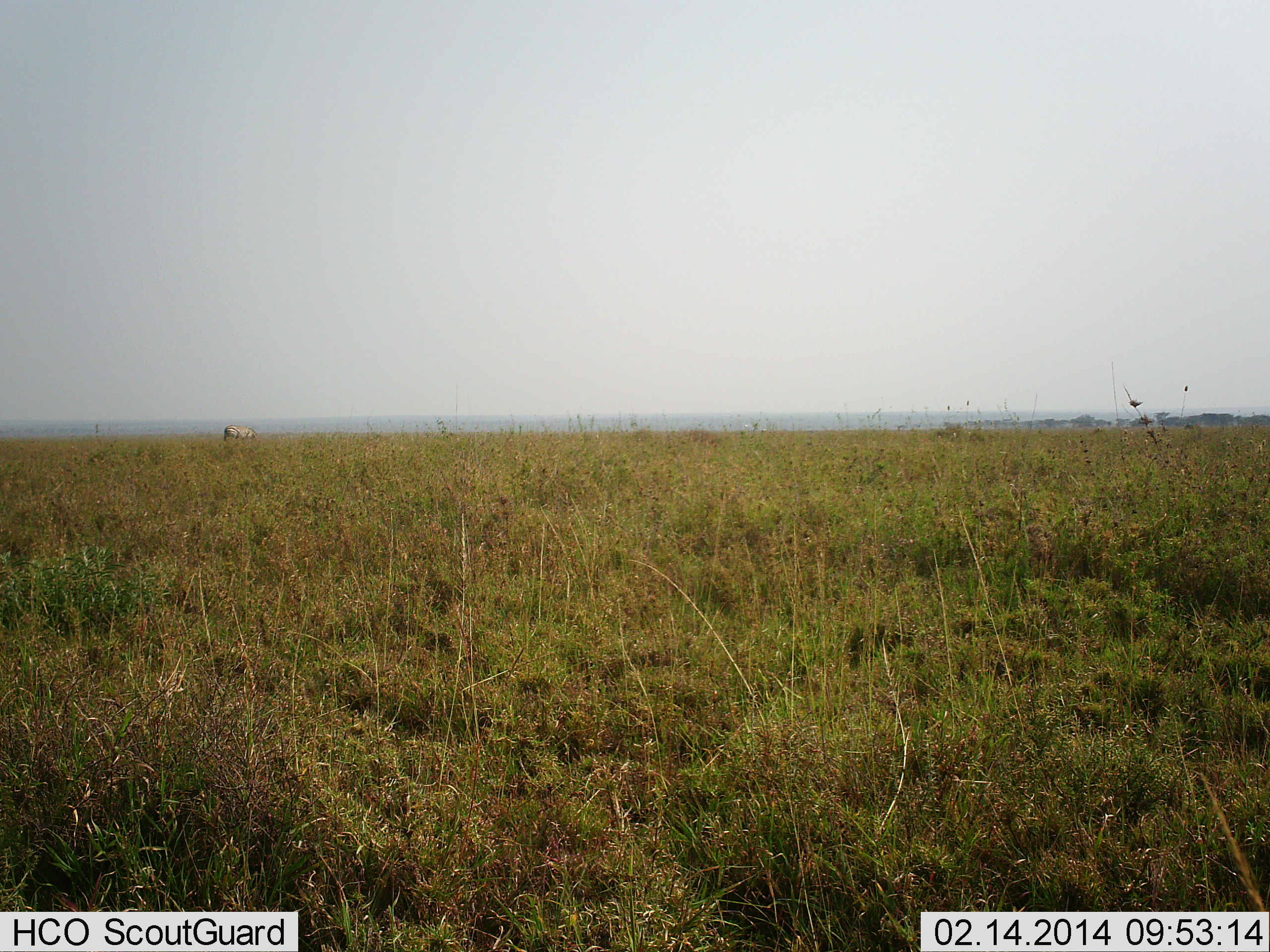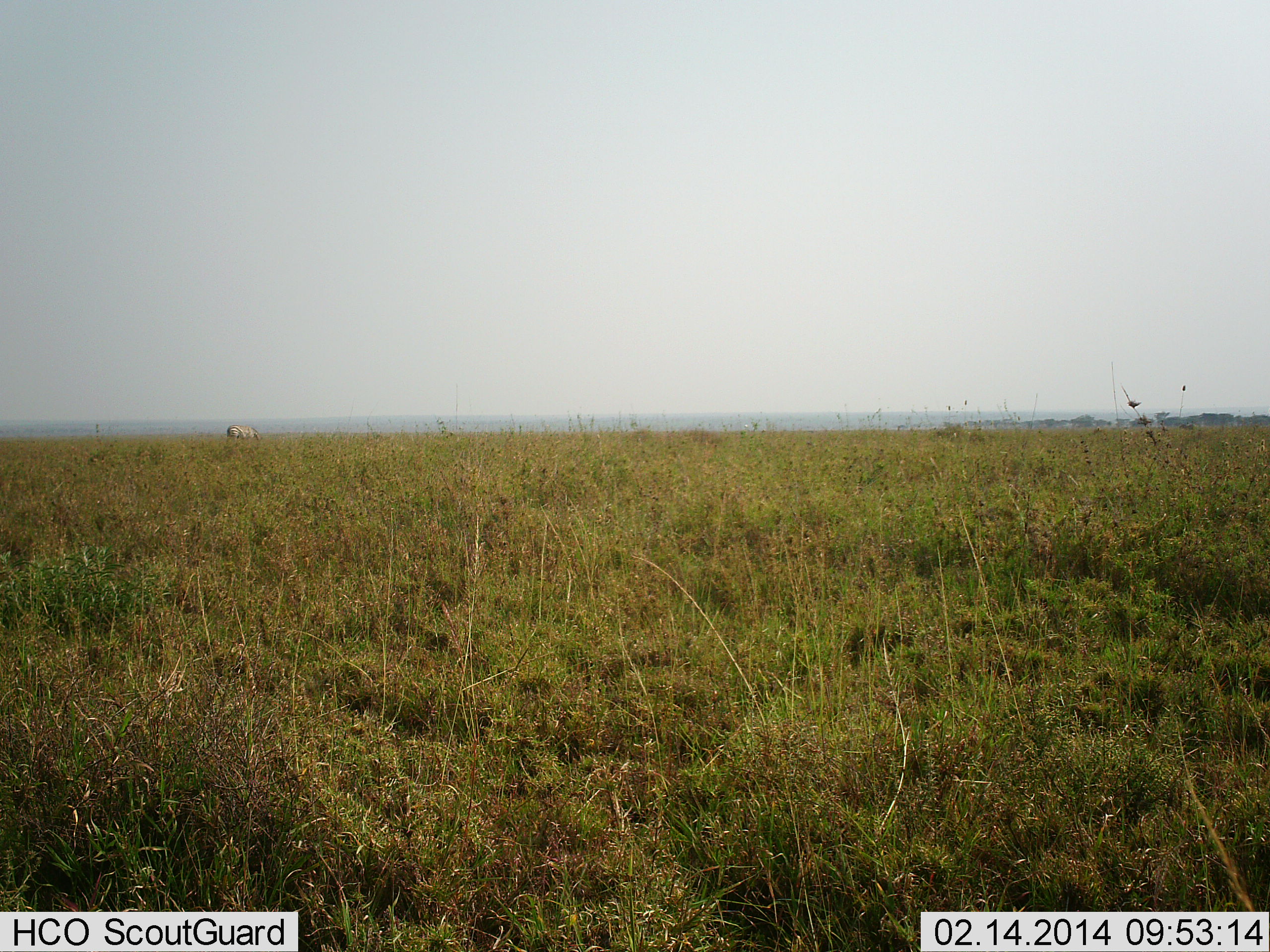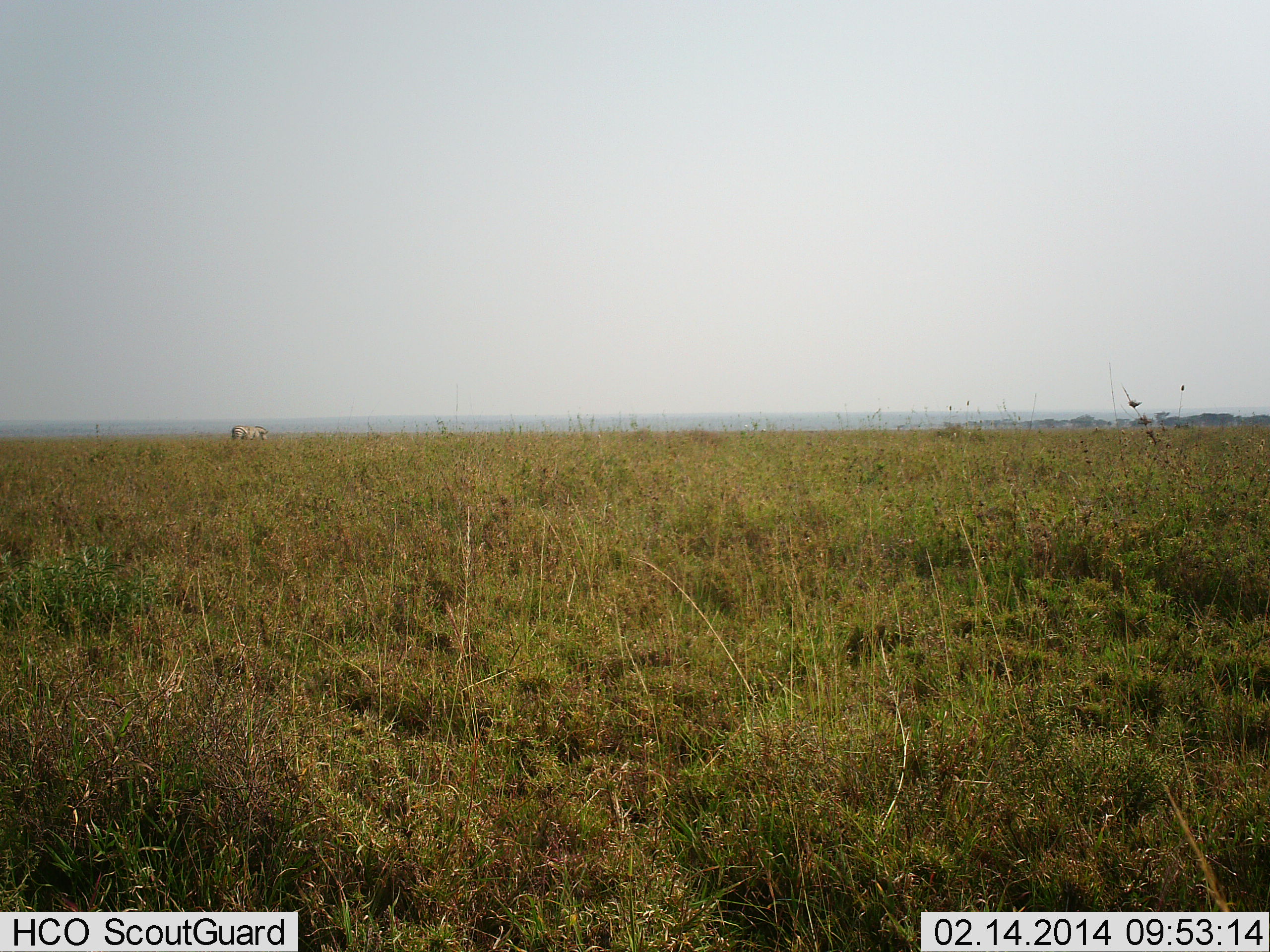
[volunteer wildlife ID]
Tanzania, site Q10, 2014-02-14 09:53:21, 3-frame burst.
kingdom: Animalia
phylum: Chordata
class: Mammalia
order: Perissodactyla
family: Equidae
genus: Equus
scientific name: Equus quagga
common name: plains zebra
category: zebra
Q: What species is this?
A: Zebra (plains zebra) (Equus quagga).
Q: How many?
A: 1.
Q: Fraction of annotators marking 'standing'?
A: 0%.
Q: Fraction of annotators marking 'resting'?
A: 0%.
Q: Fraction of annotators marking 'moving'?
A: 50%.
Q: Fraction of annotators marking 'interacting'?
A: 0%.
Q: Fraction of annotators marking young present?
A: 0%.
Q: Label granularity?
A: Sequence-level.